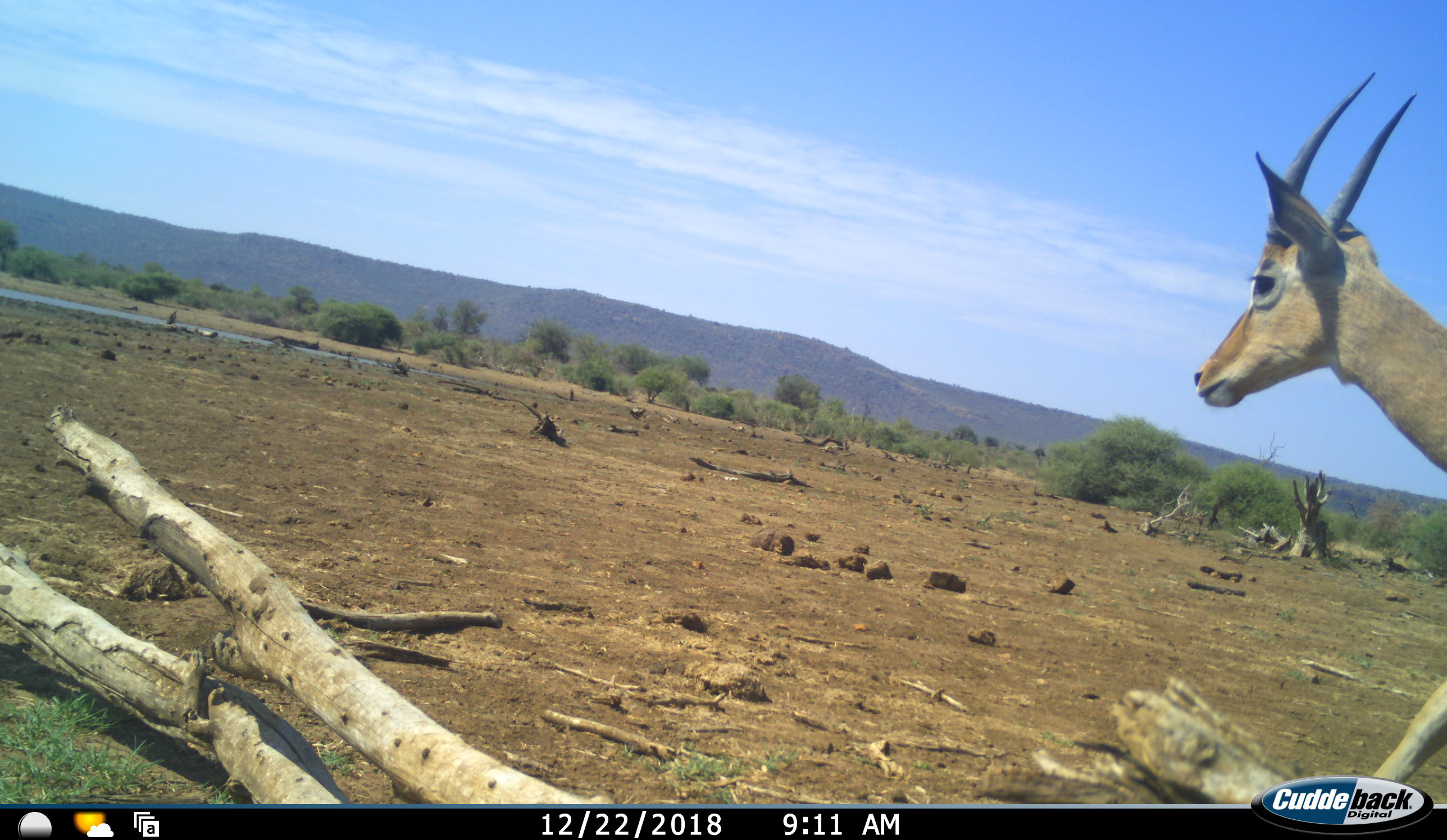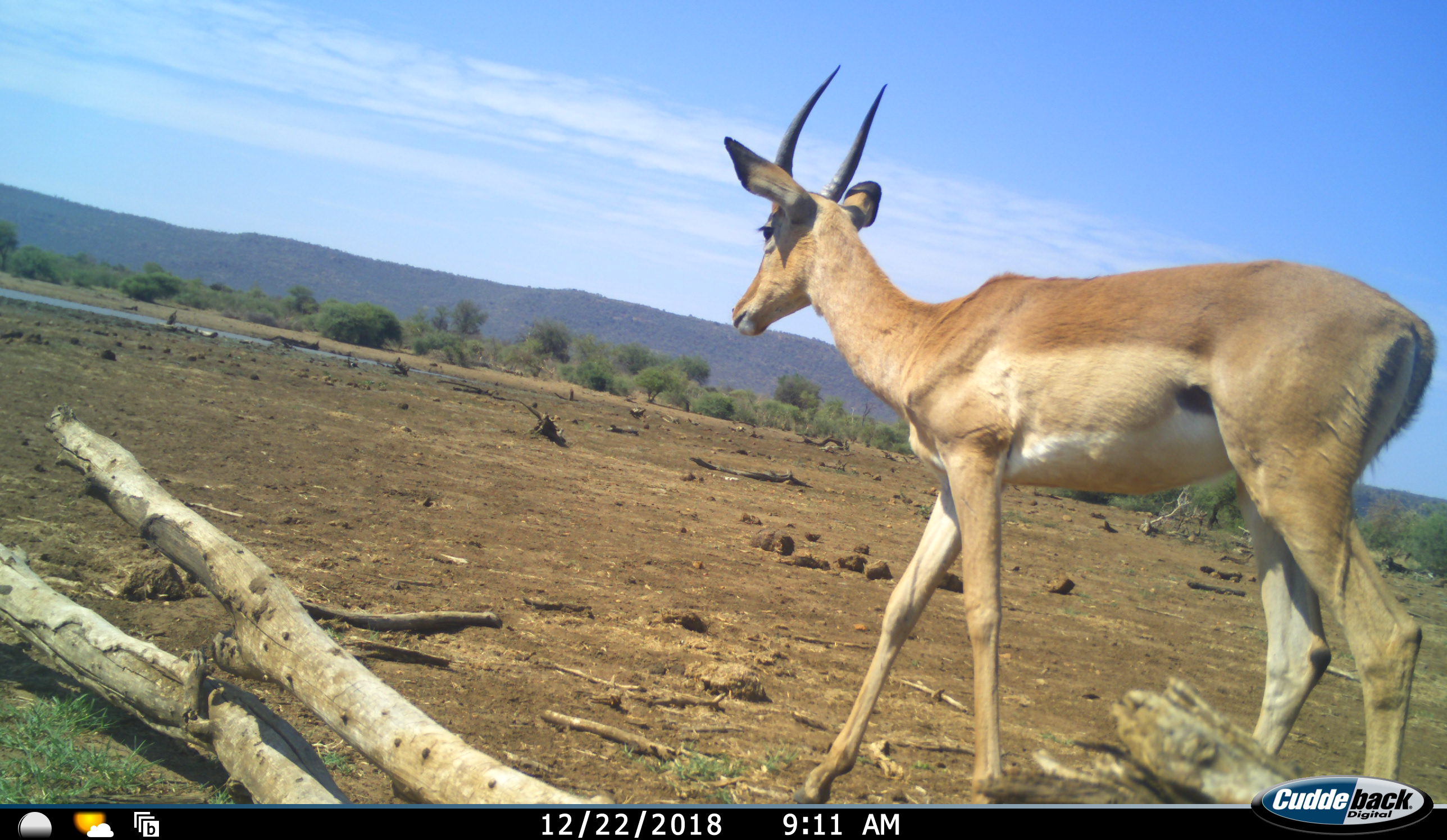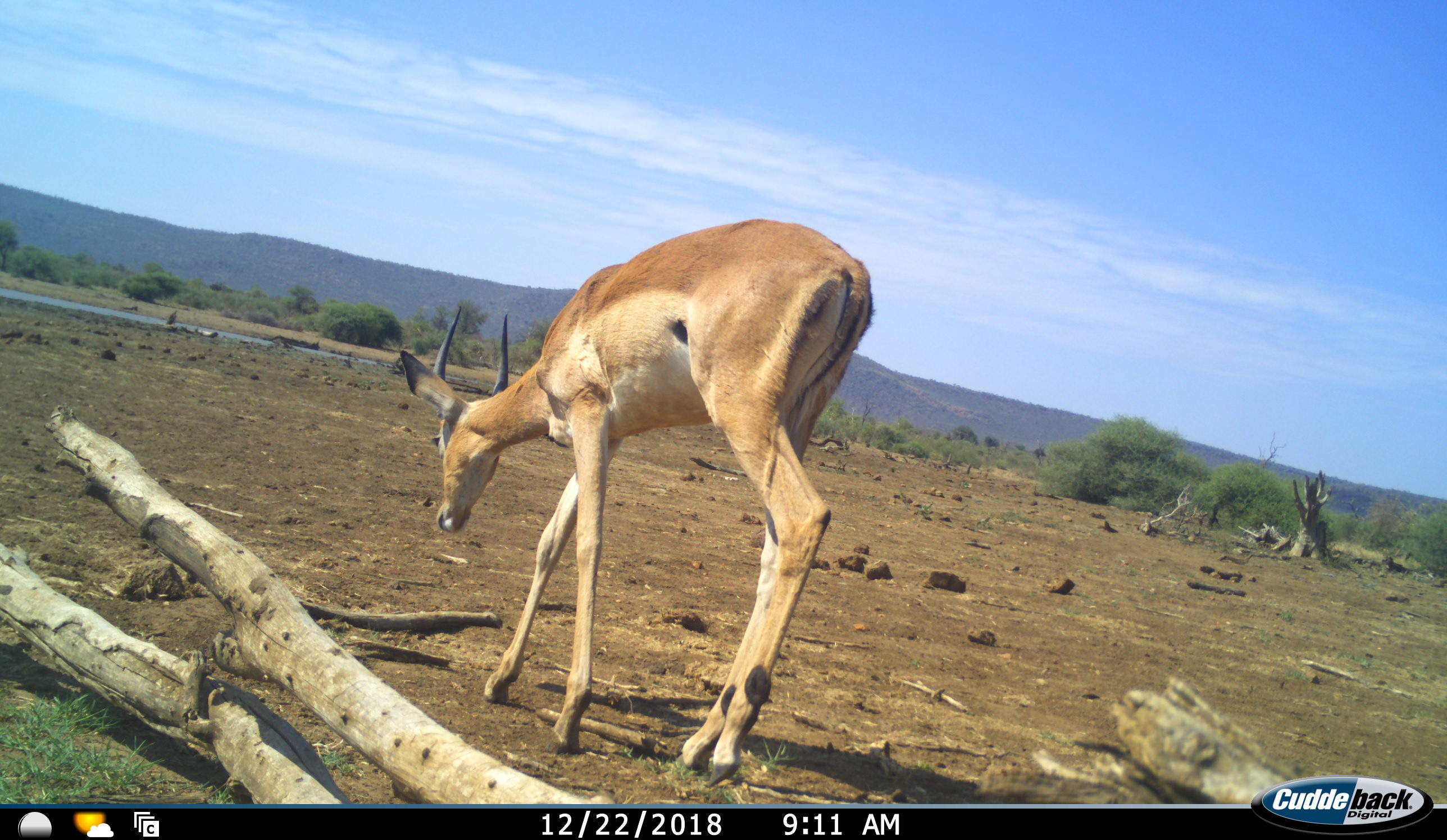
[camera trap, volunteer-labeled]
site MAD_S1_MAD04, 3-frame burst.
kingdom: Animalia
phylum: Chordata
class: Mammalia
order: Artiodactyla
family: Bovidae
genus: Aepyceros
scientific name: Aepyceros melampus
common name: impala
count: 1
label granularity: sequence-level